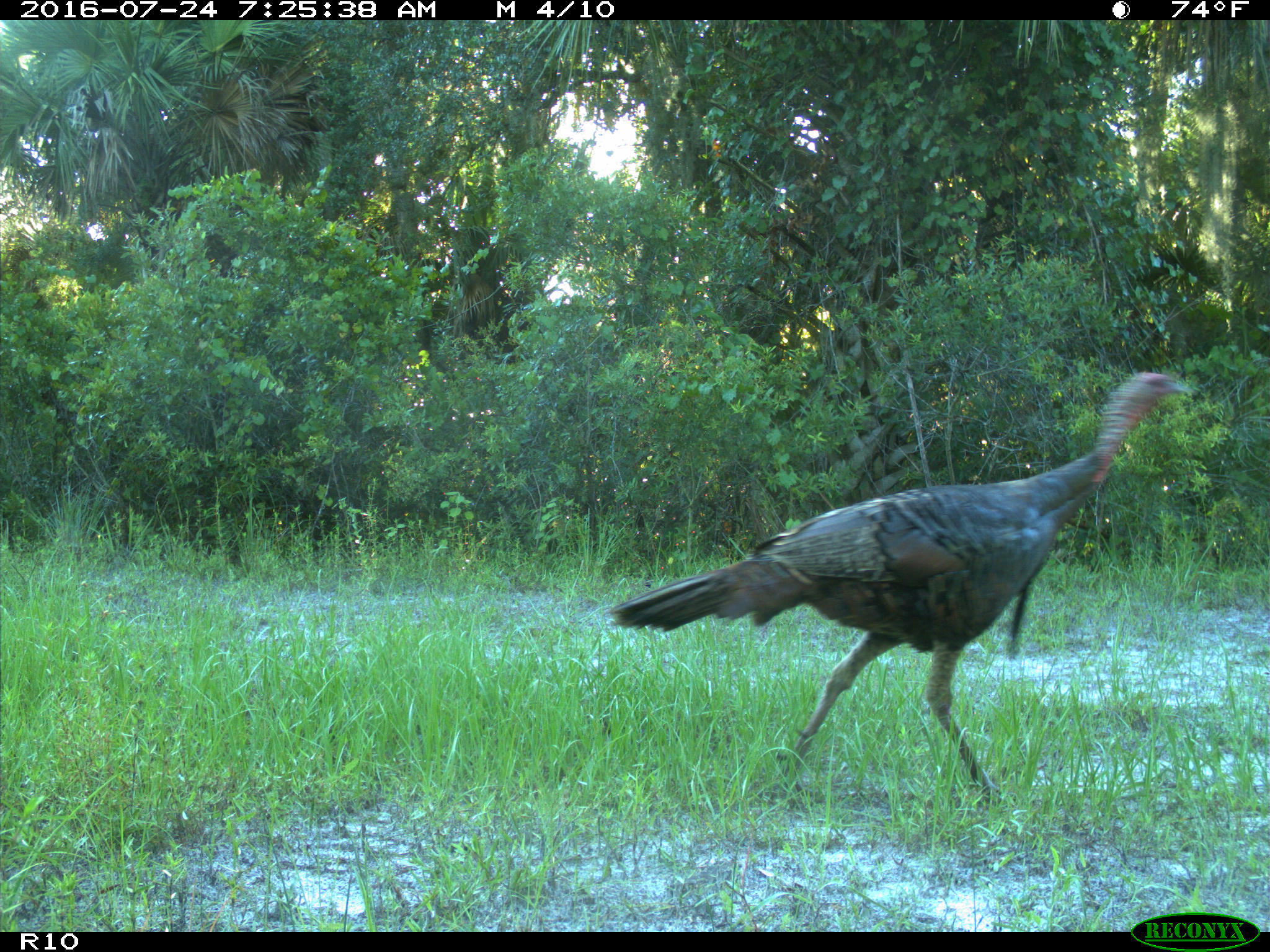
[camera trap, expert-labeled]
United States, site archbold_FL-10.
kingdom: Animalia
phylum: Chordata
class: Aves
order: Galliformes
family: Phasianidae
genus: Meleagris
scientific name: Meleagris gallopavo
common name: wild turkey